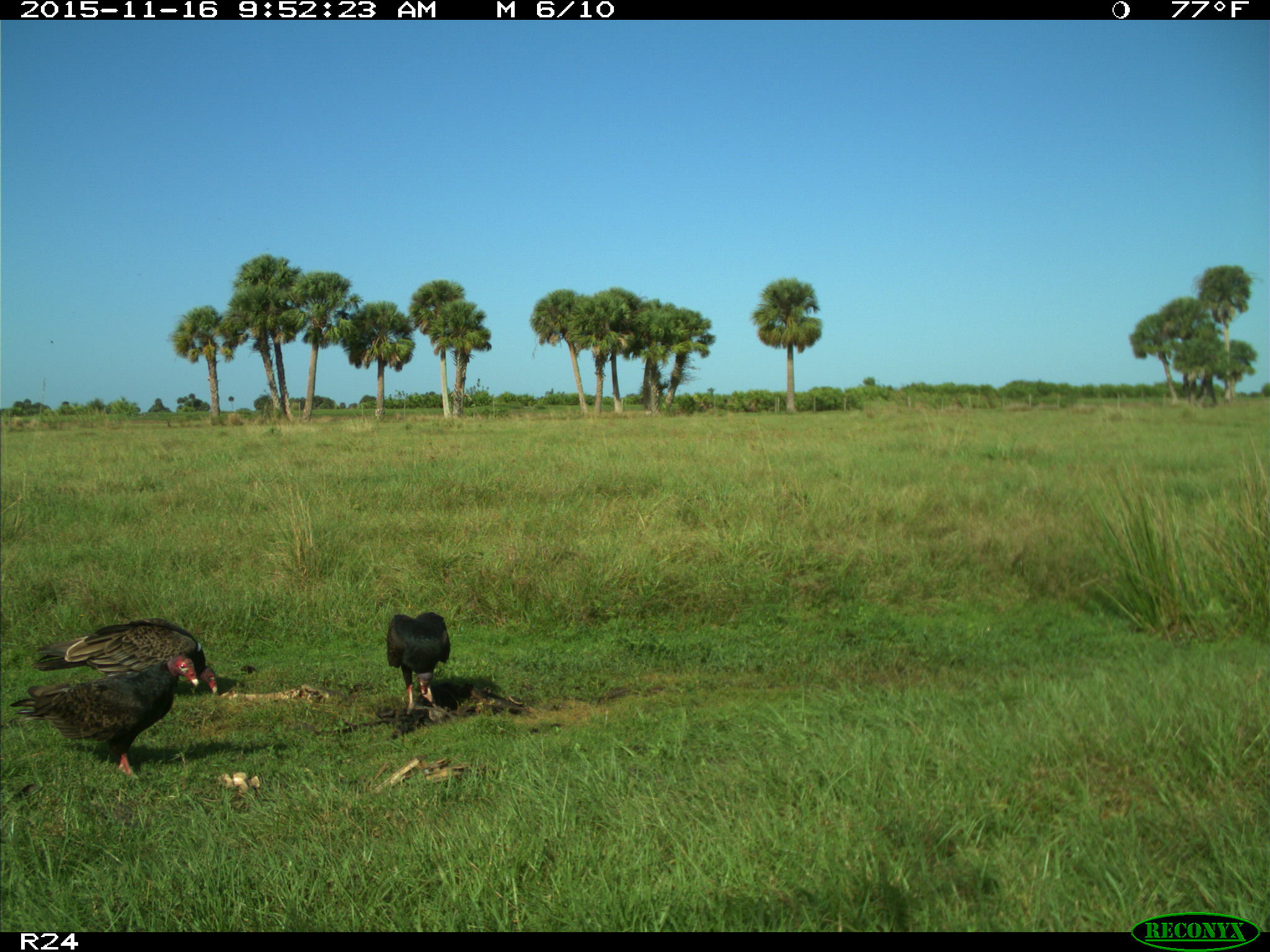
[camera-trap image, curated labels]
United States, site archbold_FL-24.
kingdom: Animalia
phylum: Chordata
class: Aves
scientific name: Aves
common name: birds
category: unidentified bird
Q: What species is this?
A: Unidentified bird (birds) (Aves).